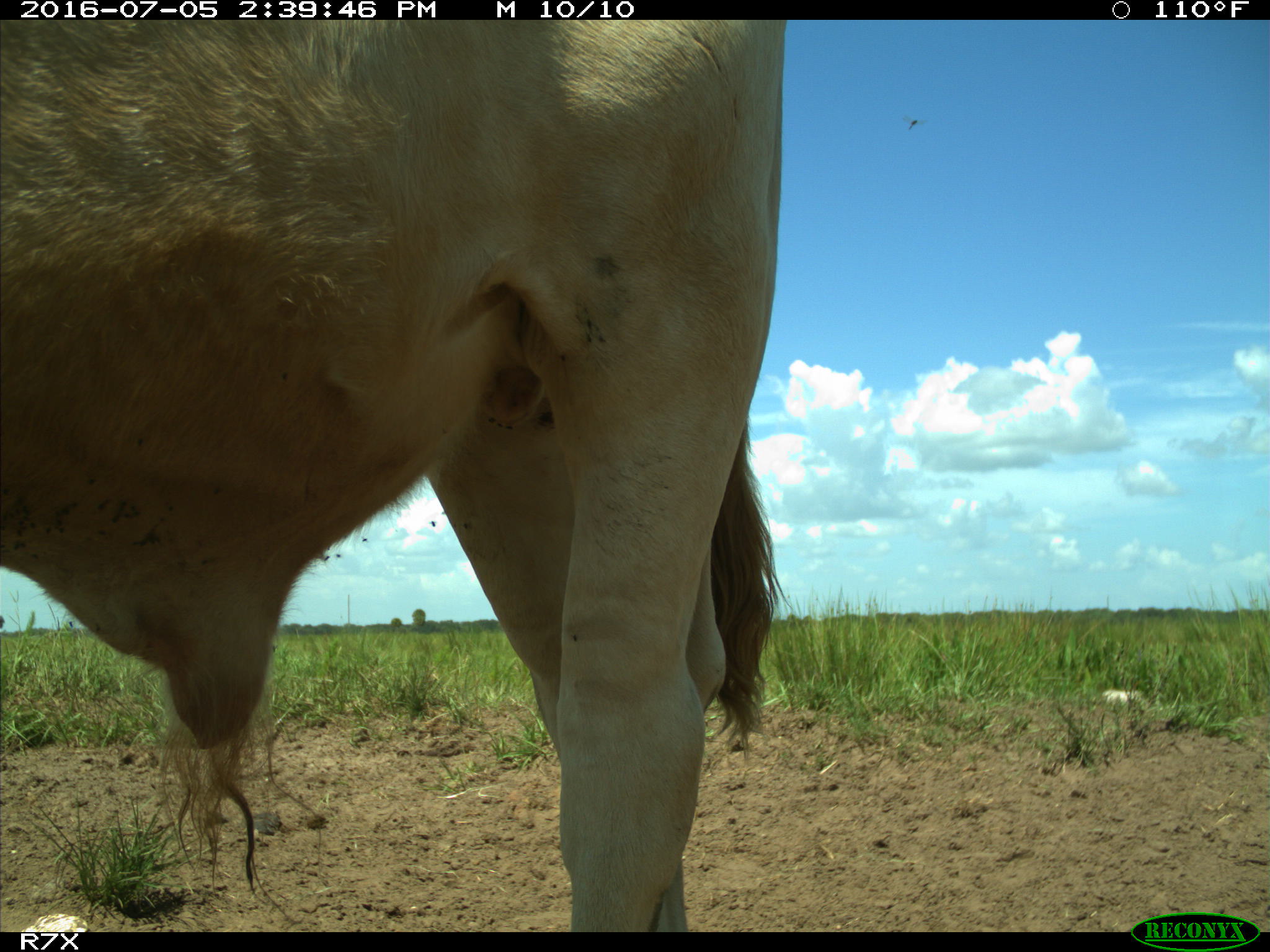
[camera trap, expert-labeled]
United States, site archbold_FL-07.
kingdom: Animalia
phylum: Chordata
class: Mammalia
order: Artiodactyla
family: Bovidae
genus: Bos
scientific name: Bos taurus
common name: domestic cow